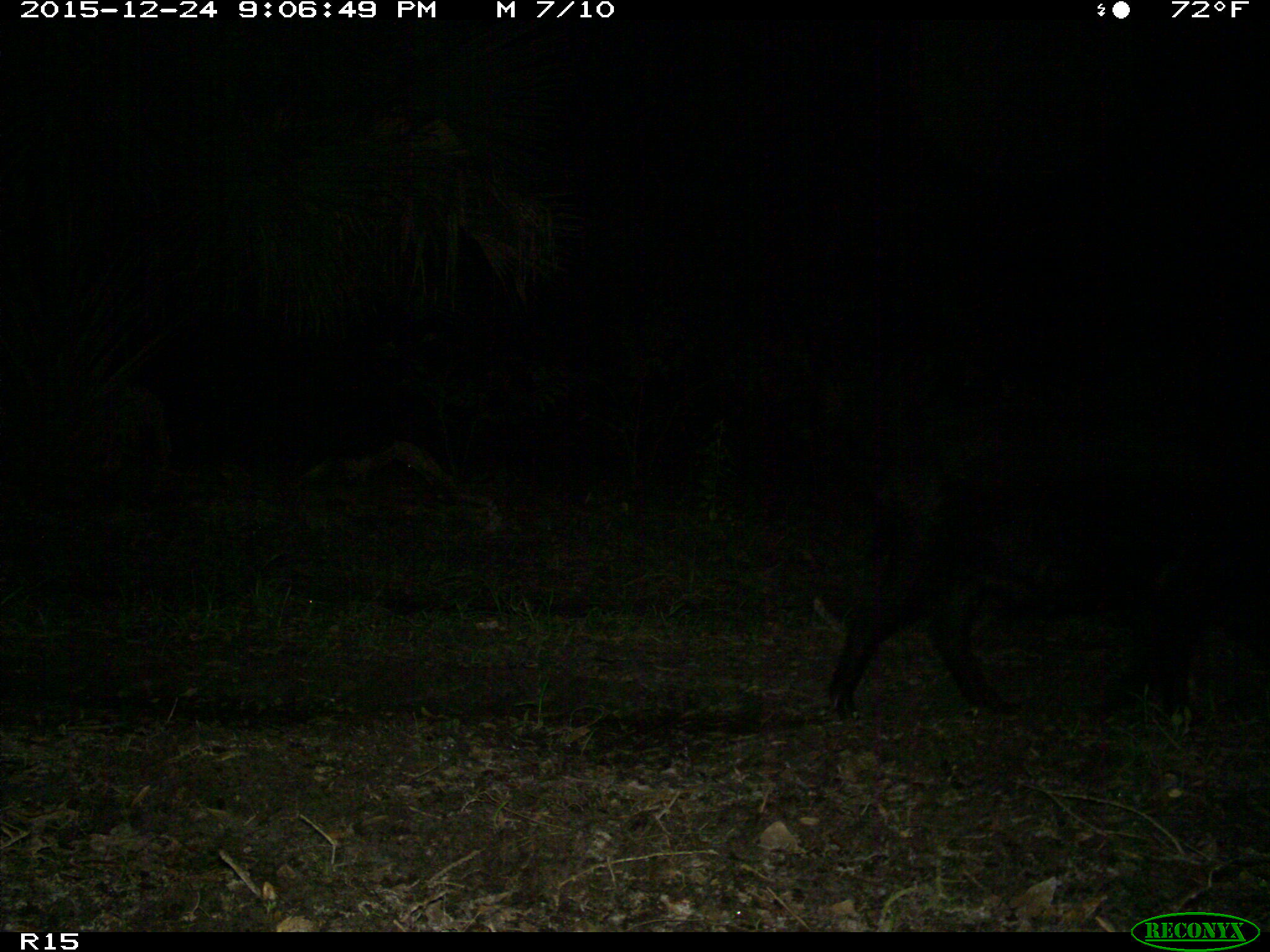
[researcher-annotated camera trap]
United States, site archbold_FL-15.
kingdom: Animalia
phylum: Chordata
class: Mammalia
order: Artiodactyla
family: Suidae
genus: Sus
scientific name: Sus scrofa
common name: wild boar